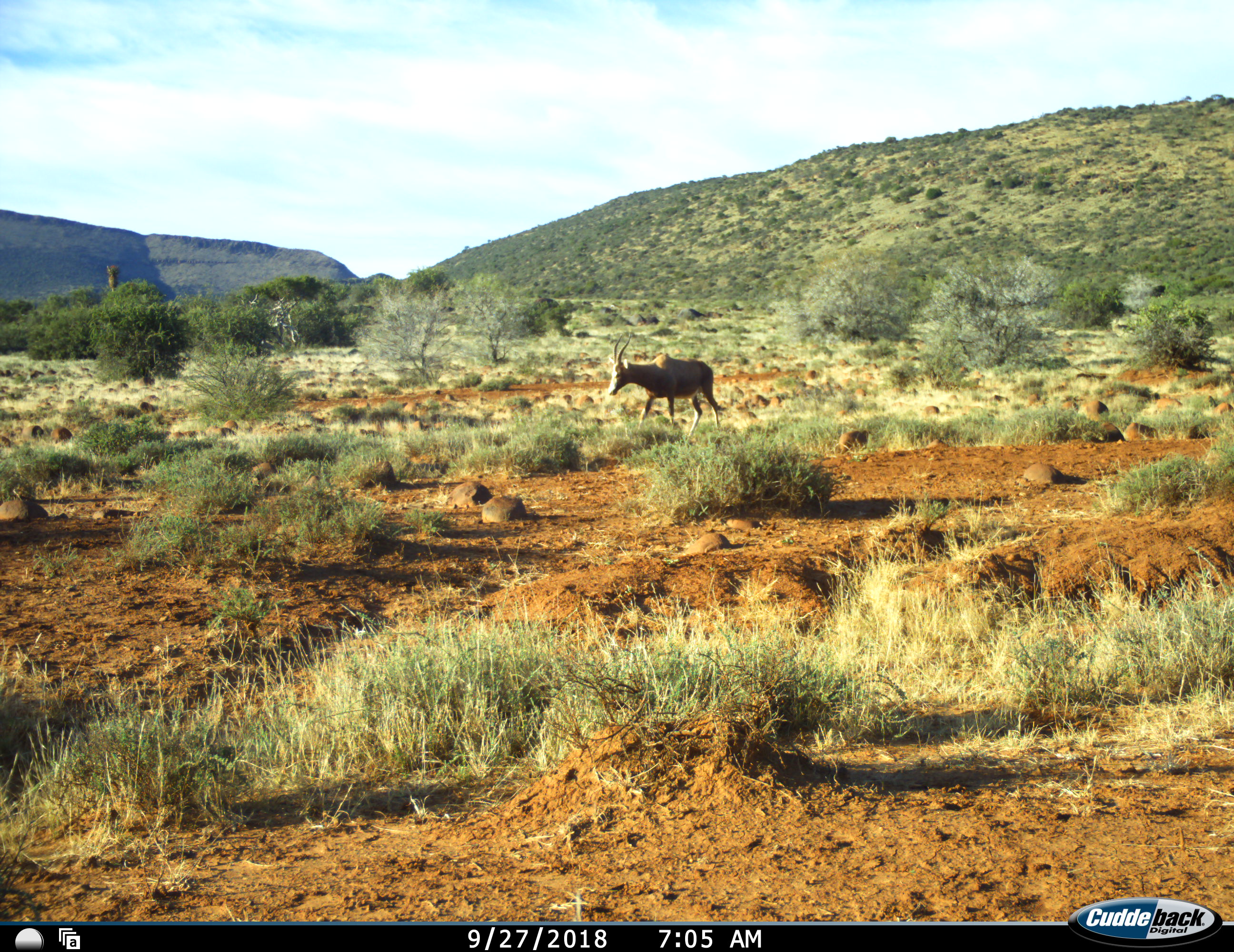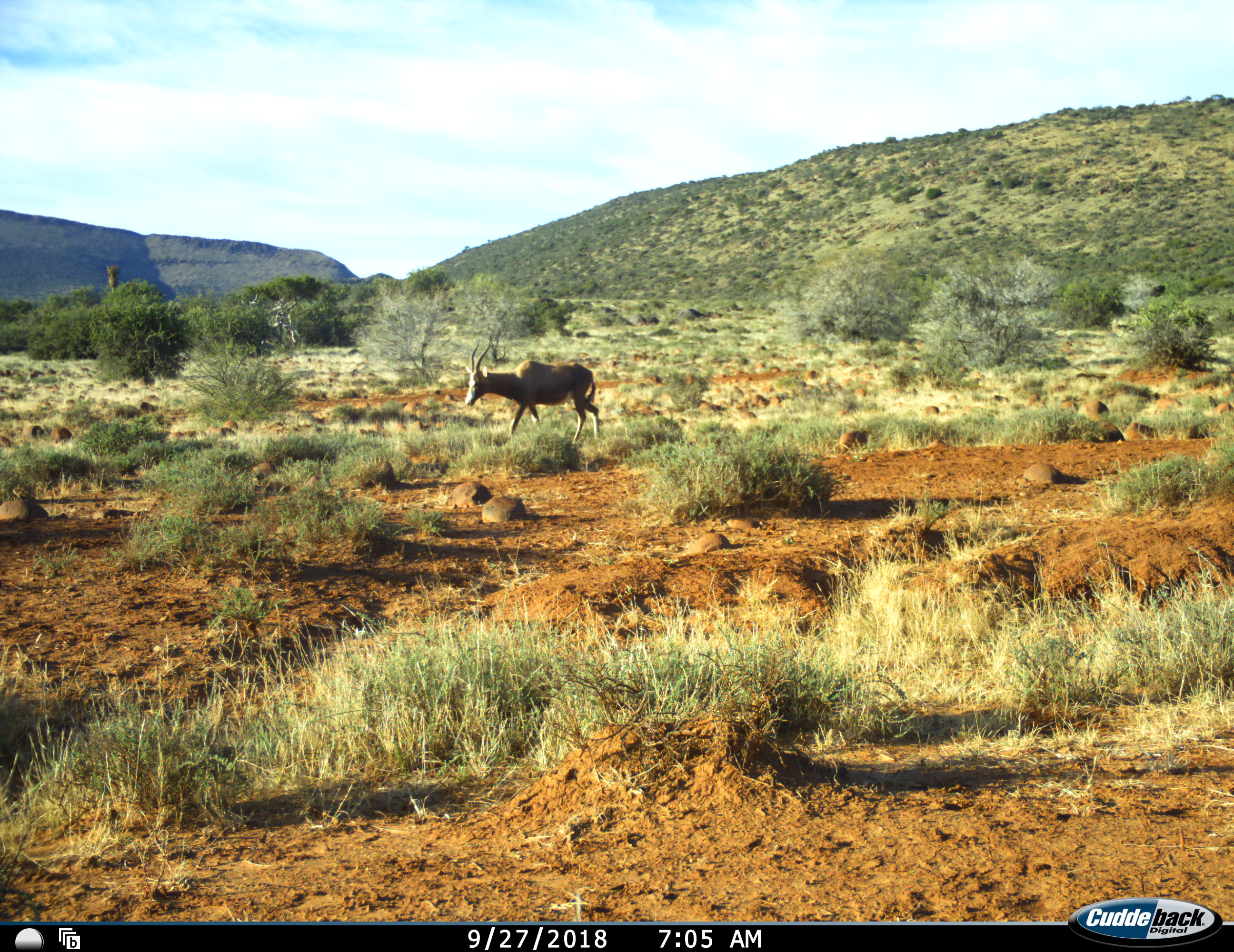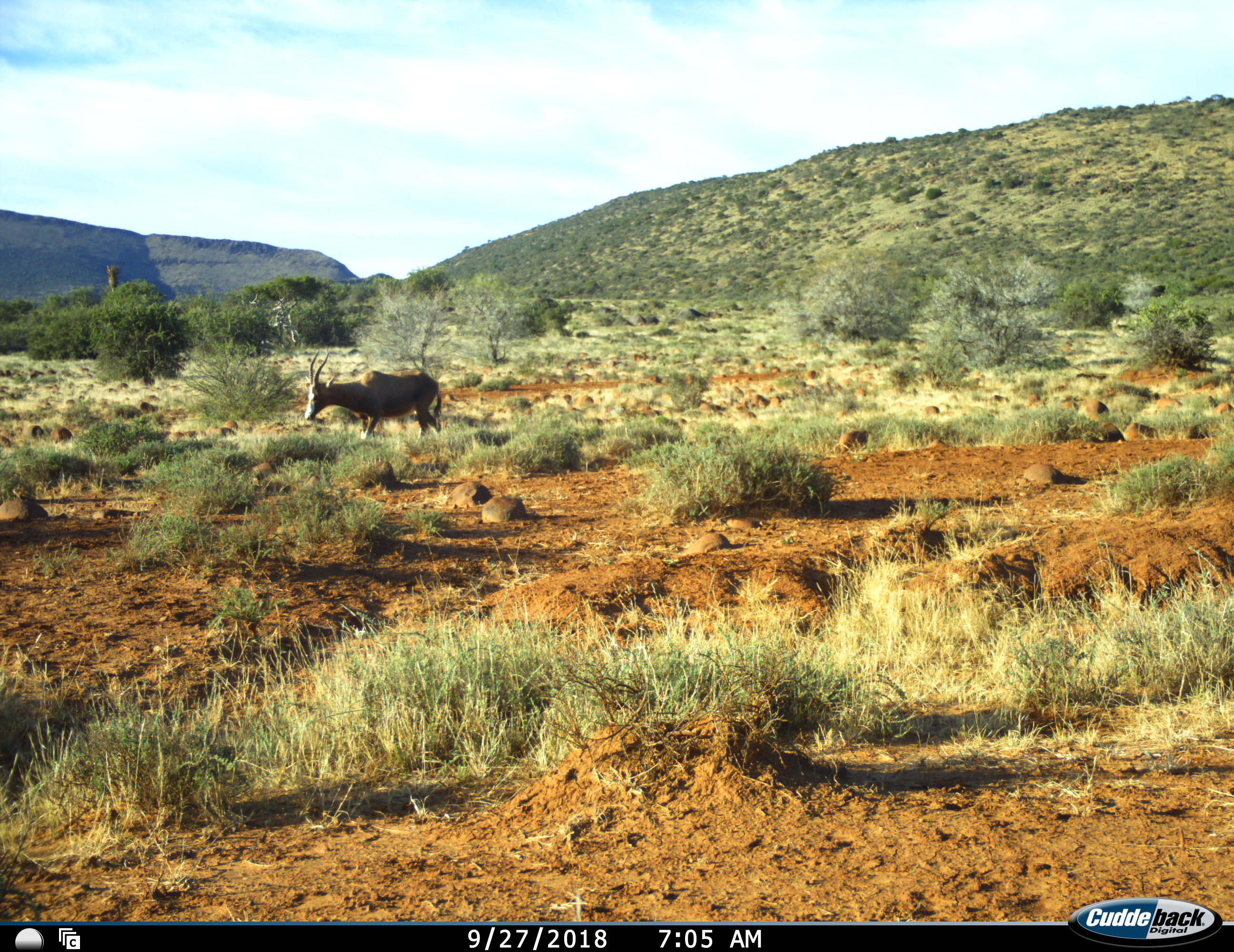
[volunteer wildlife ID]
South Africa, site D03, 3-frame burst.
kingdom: Animalia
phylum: Chordata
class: Mammalia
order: Artiodactyla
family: Bovidae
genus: Damaliscus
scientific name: Damaliscus pygargus phillipsi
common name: blesbok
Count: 1.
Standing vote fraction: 0%.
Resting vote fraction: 0%.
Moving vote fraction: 100%.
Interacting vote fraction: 0%.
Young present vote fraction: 0%.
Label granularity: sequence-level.